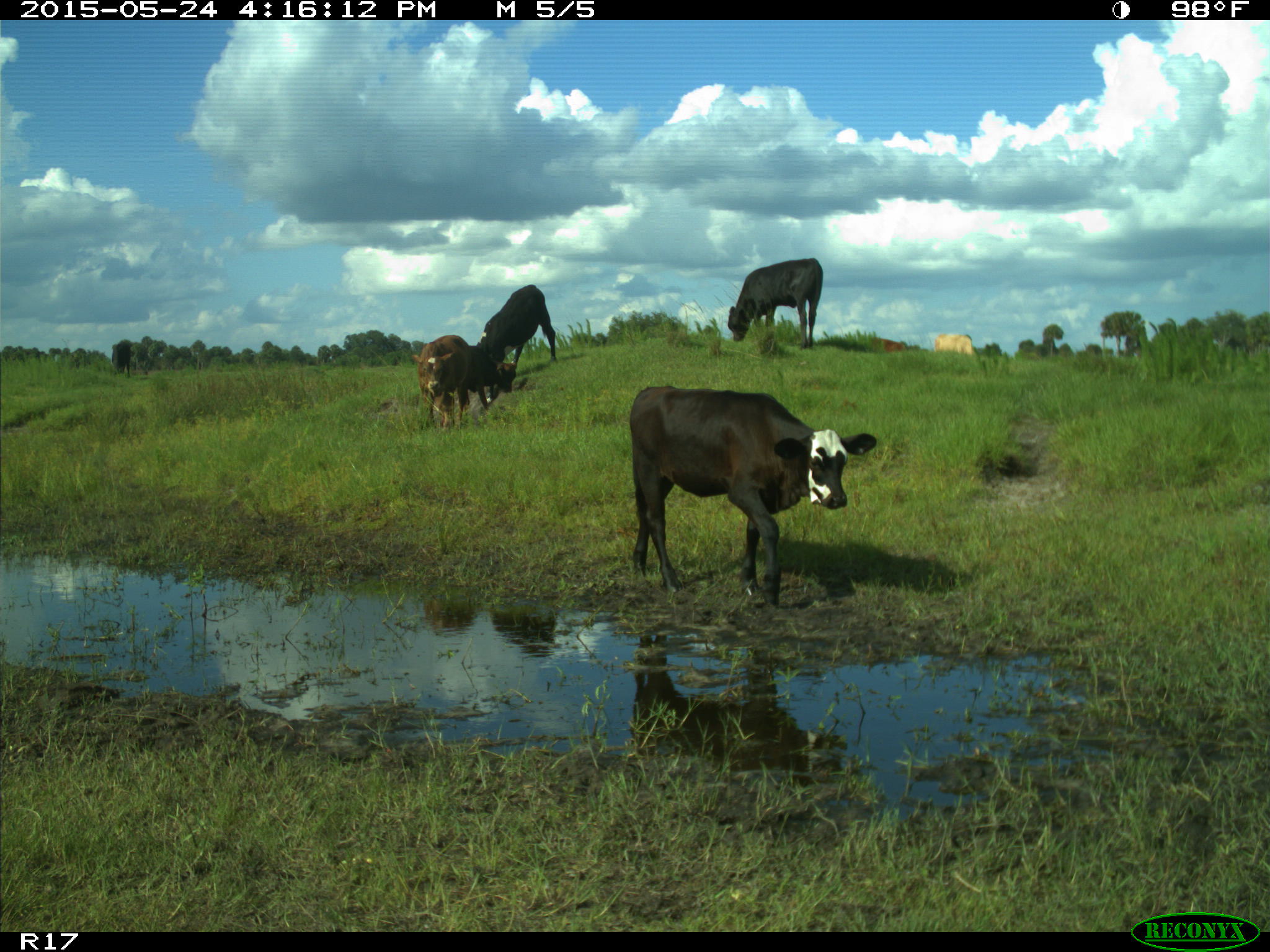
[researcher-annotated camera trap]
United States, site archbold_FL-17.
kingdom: Animalia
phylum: Chordata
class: Mammalia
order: Artiodactyla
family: Bovidae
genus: Bos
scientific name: Bos taurus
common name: domestic cow